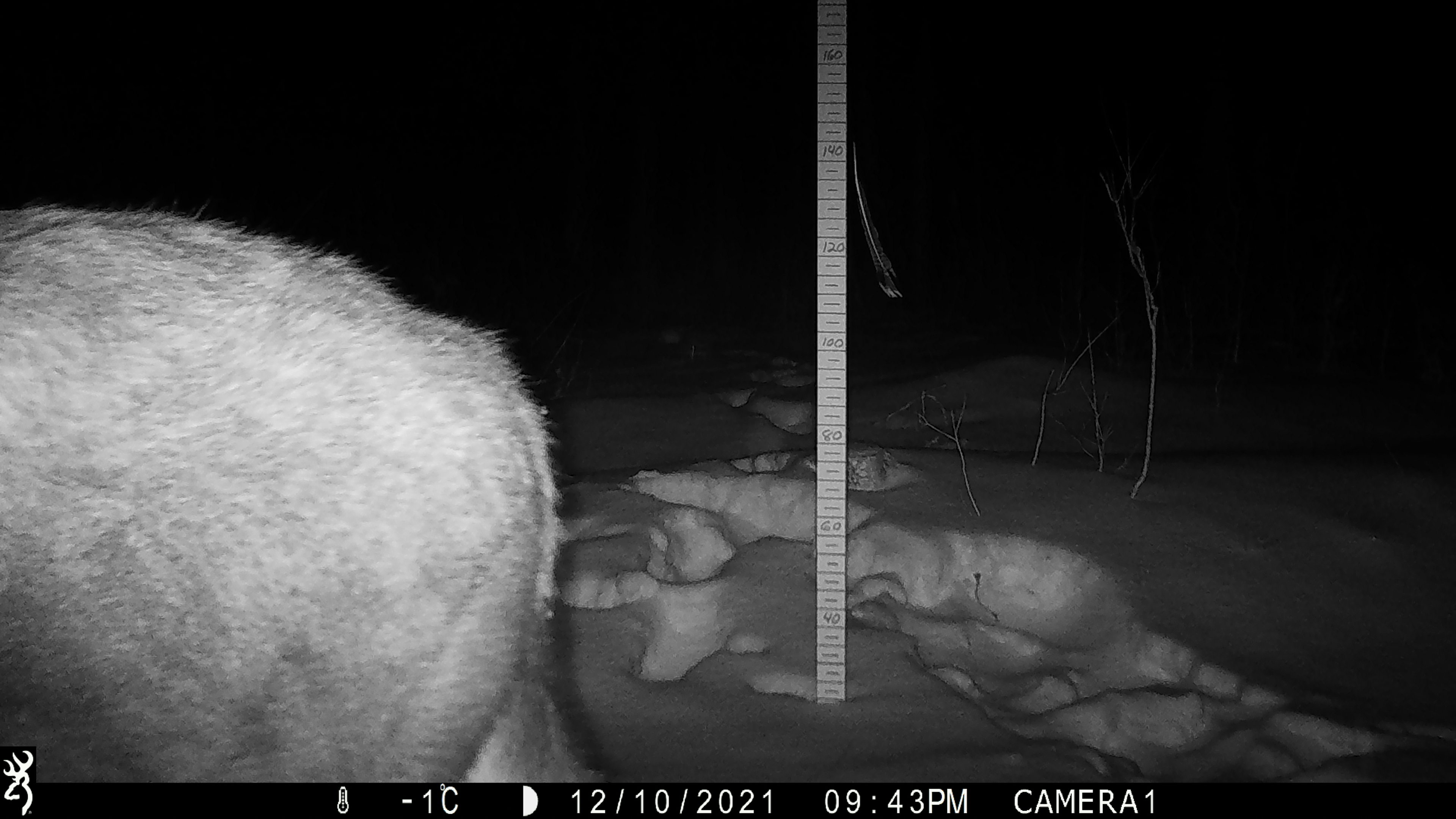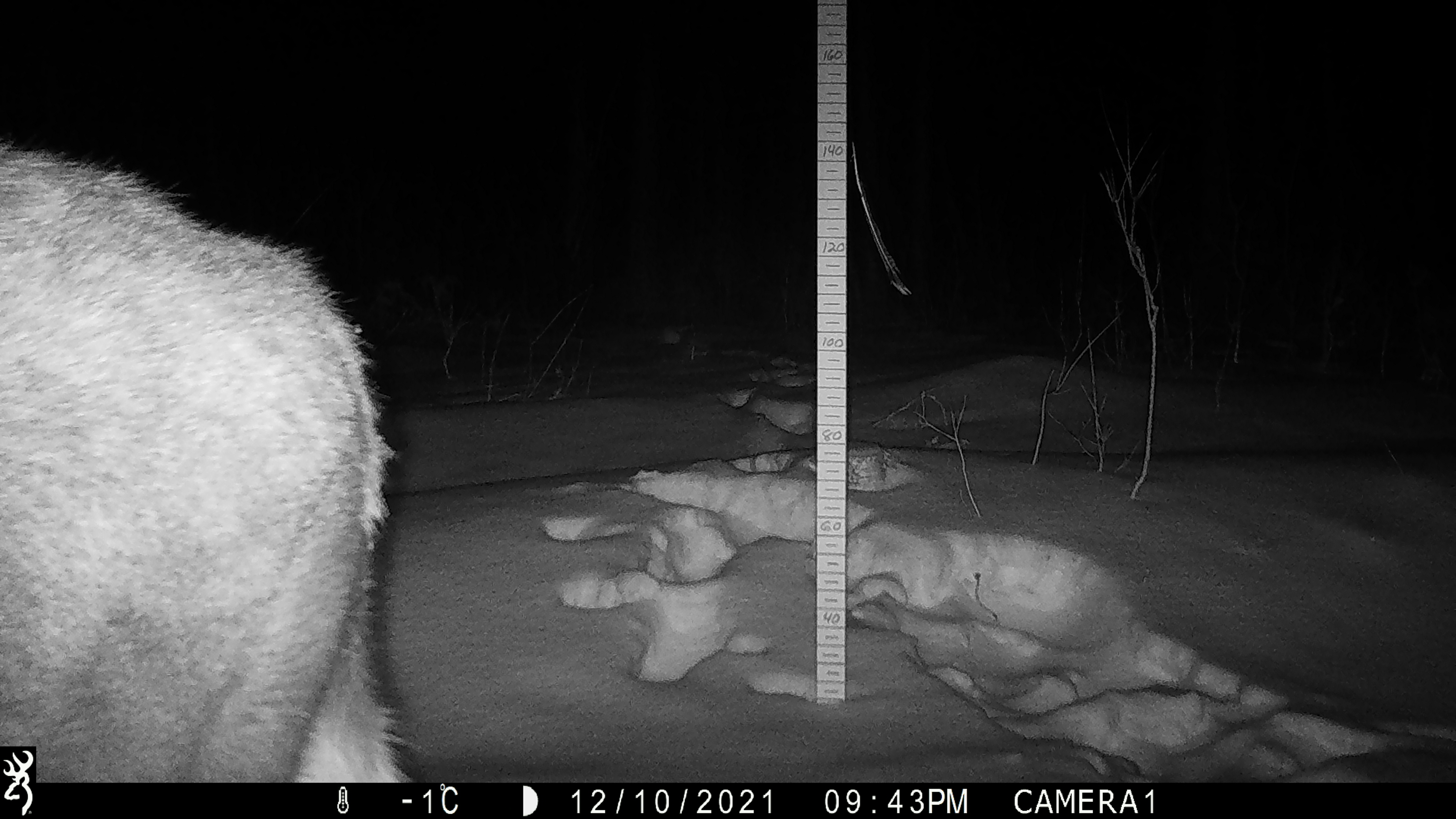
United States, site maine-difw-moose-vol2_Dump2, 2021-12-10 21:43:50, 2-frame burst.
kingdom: Animalia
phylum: Chordata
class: Mammalia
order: Artiodactyla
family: Cervidae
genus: Alces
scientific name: Alces alces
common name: moose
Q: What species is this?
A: Moose (Alces alces).